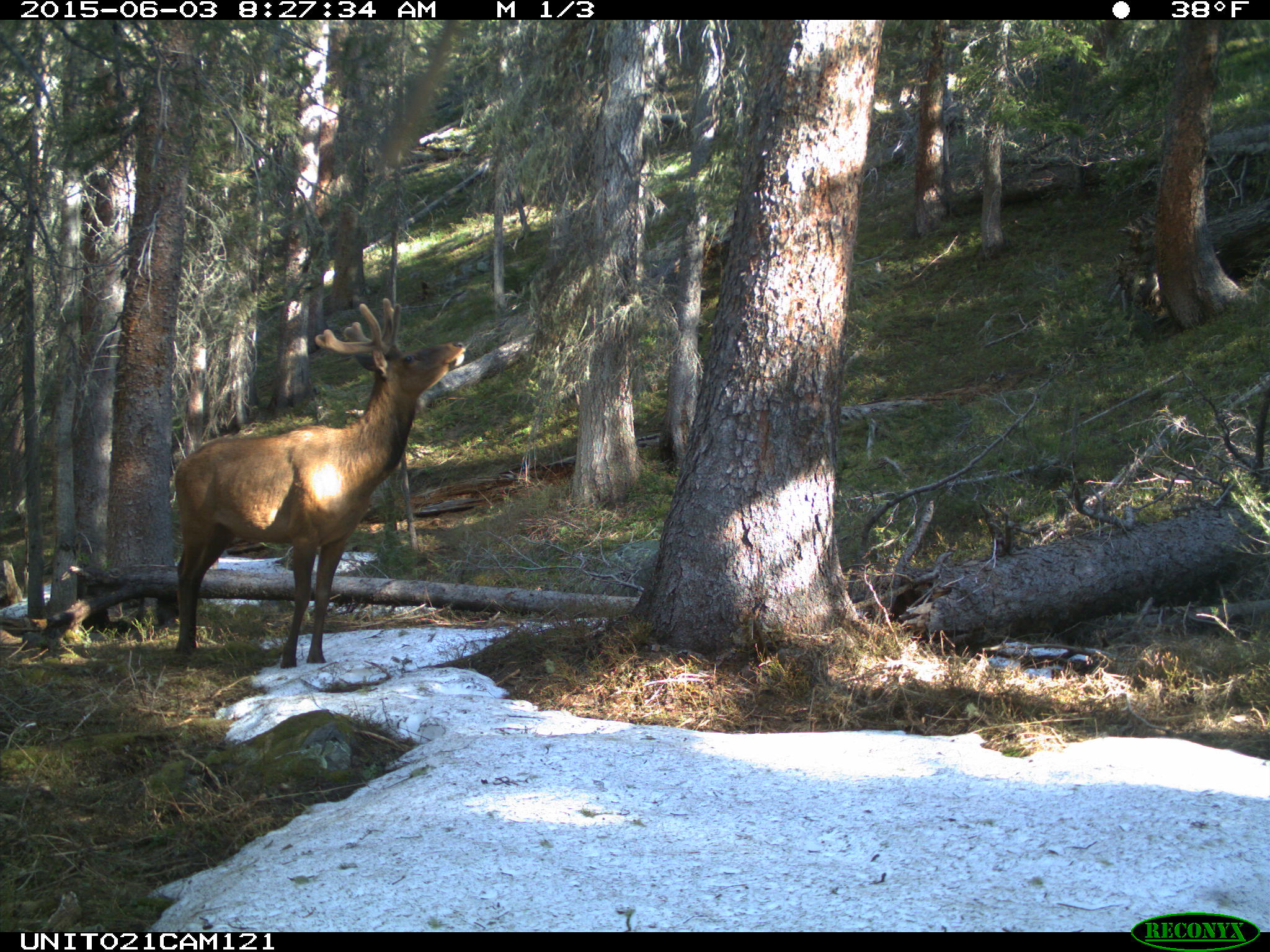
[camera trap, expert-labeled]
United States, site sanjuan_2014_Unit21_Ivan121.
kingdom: Animalia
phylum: Chordata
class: Mammalia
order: Artiodactyla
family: Cervidae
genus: Cervus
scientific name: Cervus elaphus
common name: red deer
Cervus elaphus (red deer).